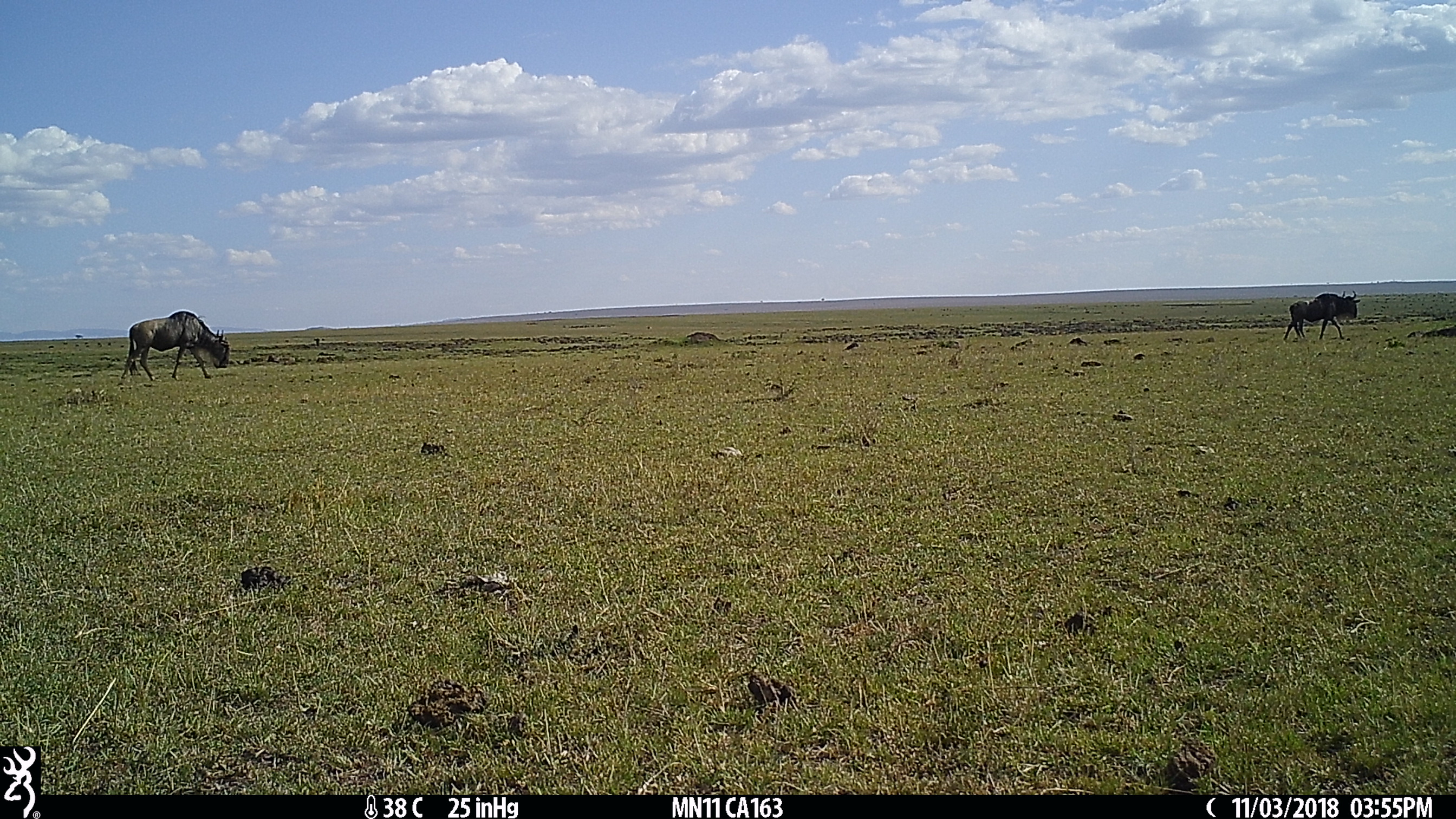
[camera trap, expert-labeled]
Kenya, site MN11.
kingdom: Animalia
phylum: Chordata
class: Mammalia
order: Artiodactyla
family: Bovidae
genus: Connochaetes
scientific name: Connochaetes taurinus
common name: blue wildebeest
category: wildebeest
Wildebeest (blue wildebeest) (Connochaetes taurinus).